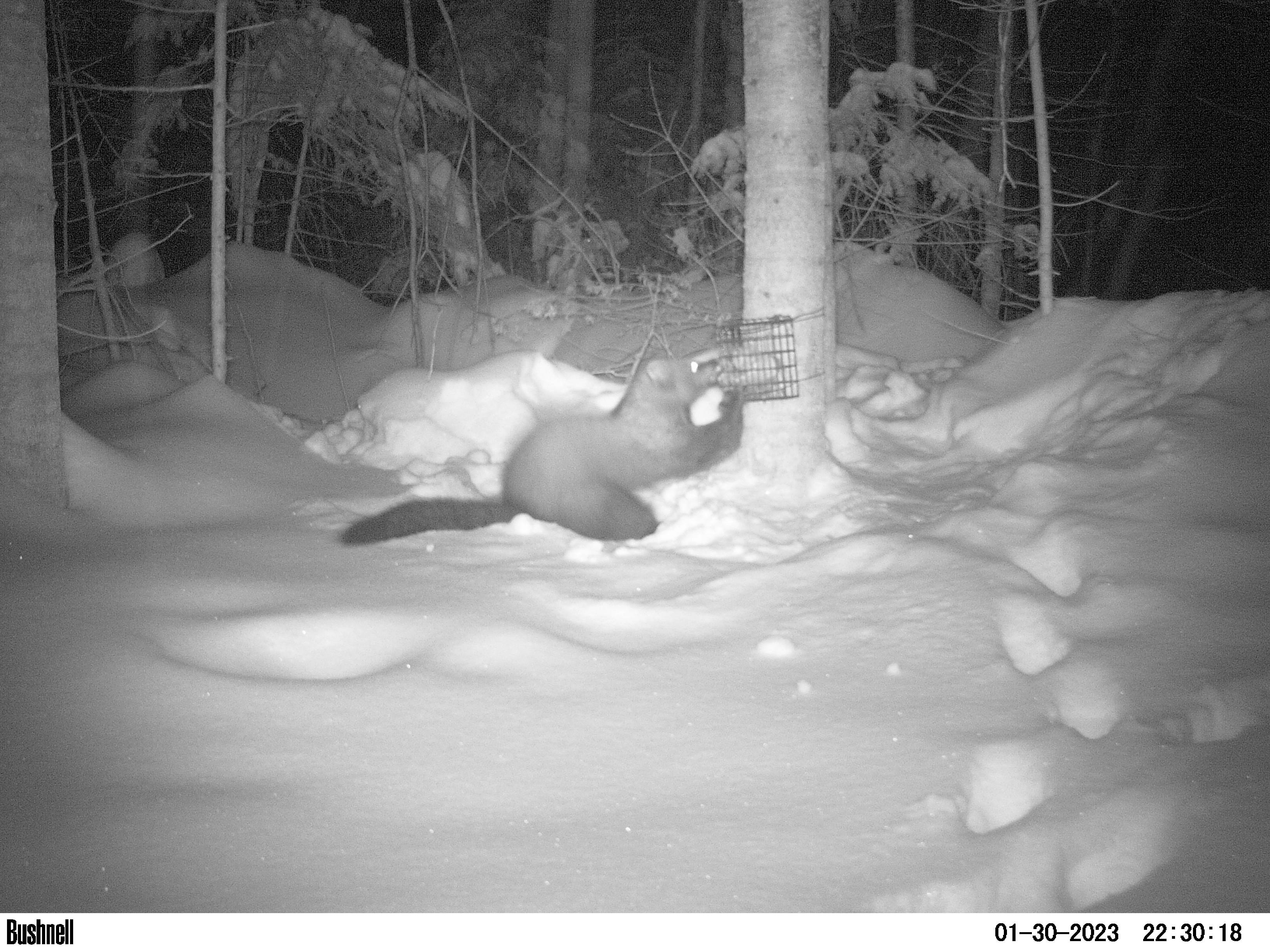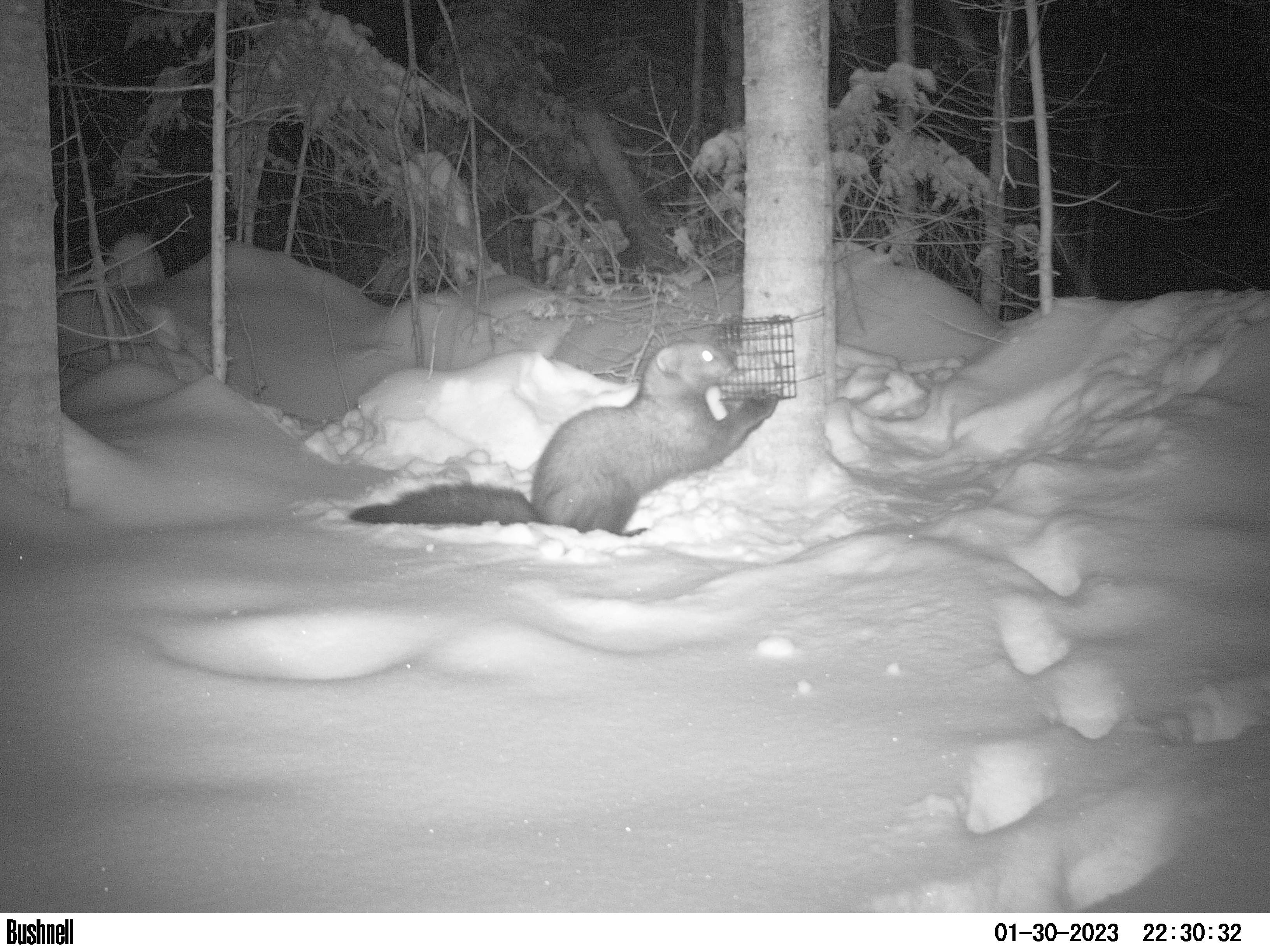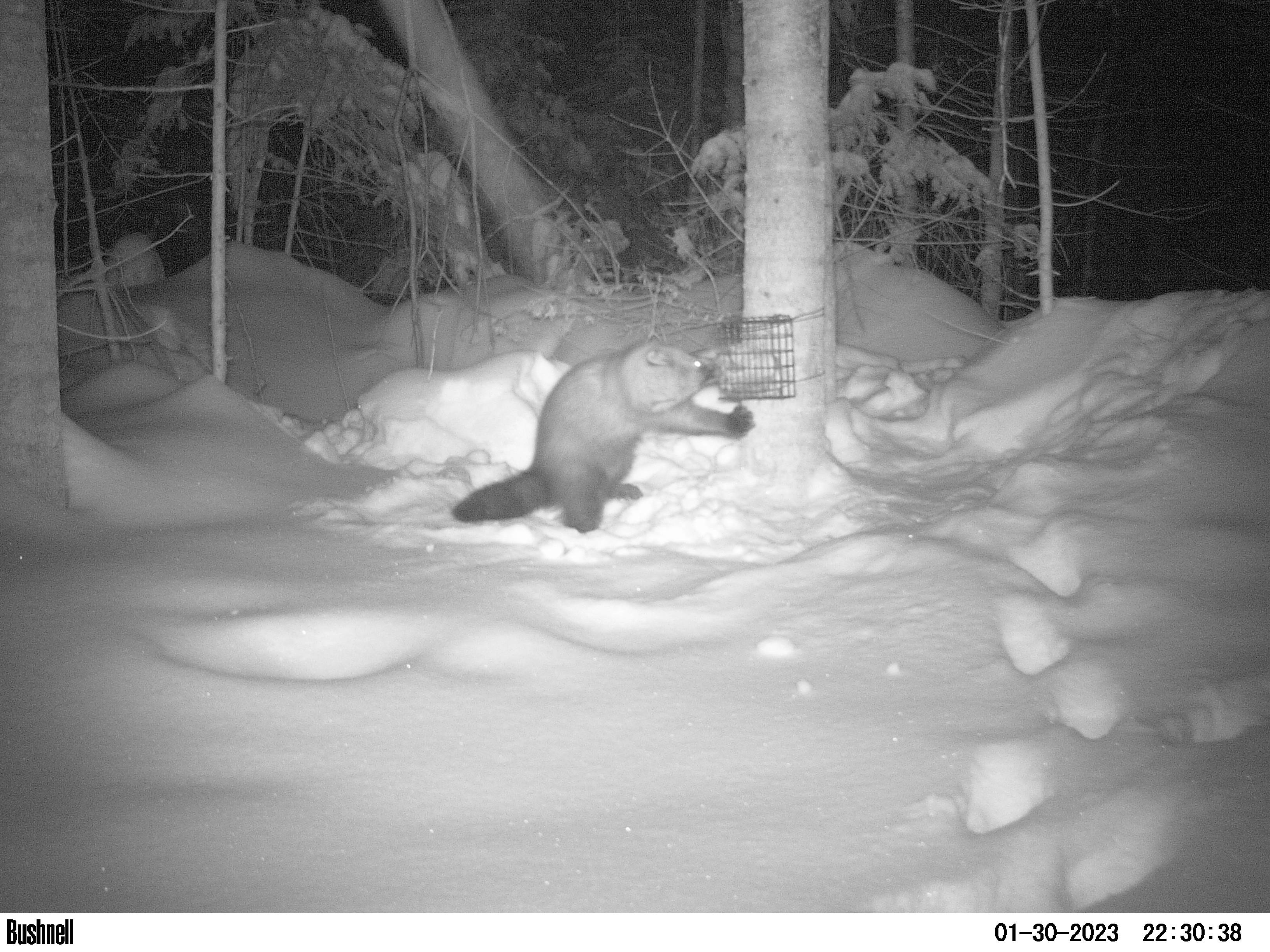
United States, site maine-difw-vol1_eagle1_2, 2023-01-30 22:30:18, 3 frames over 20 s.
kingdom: Animalia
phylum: Chordata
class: Mammalia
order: Carnivora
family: Mustelidae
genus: Pekania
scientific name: Pekania pennanti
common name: fisher